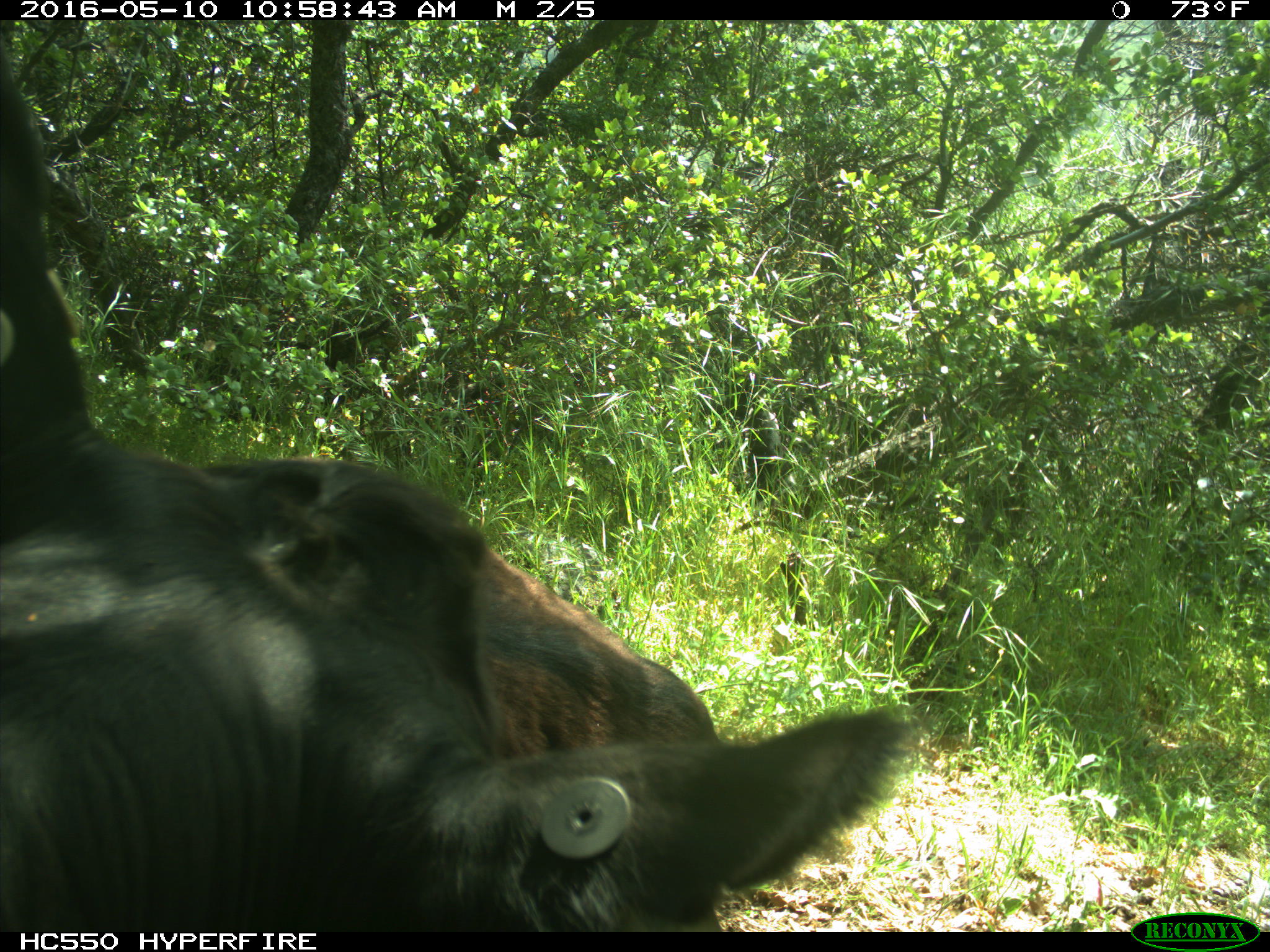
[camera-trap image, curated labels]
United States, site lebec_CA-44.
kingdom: Animalia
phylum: Chordata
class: Mammalia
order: Artiodactyla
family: Bovidae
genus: Bos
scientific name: Bos taurus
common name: domestic cow